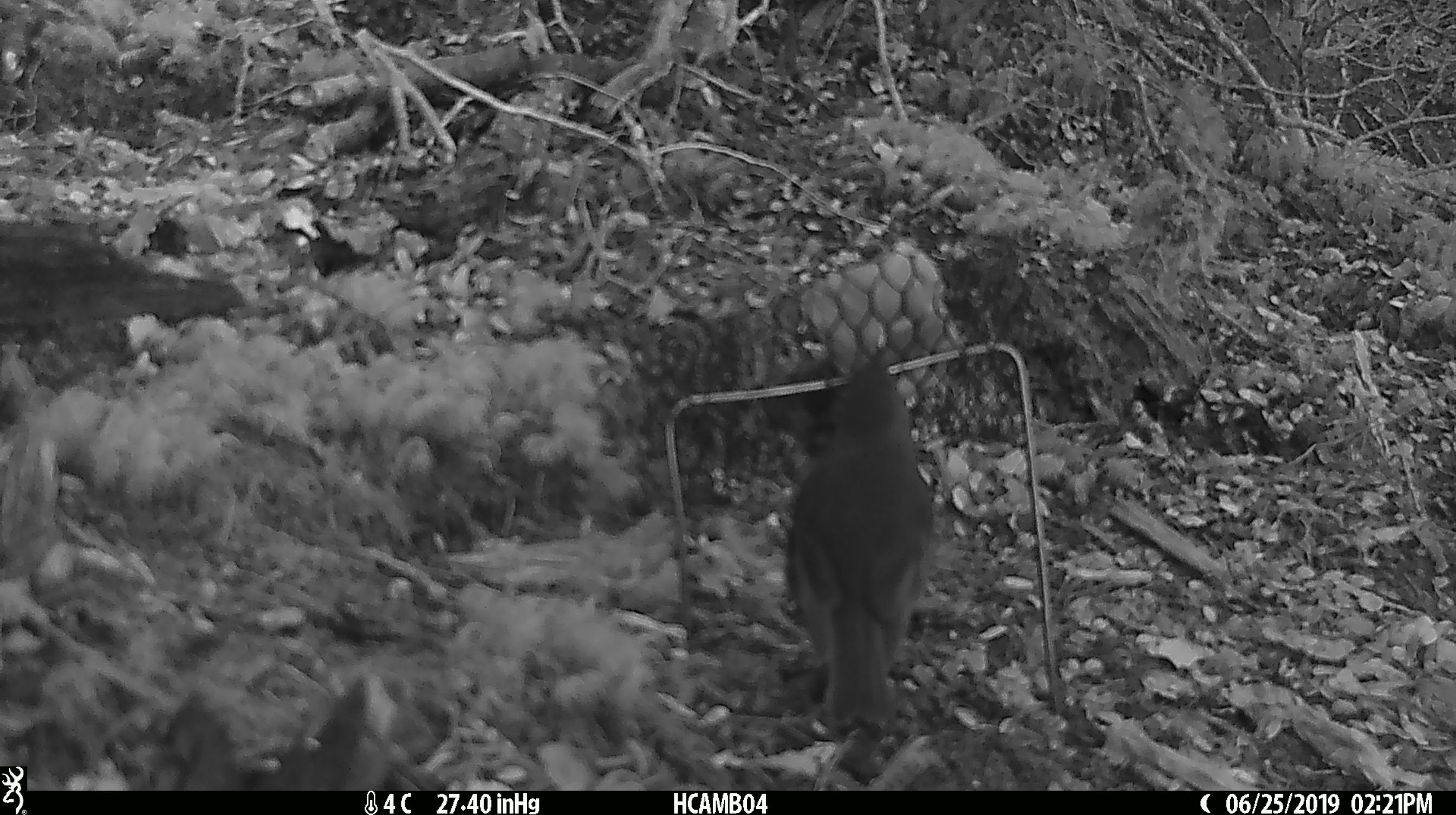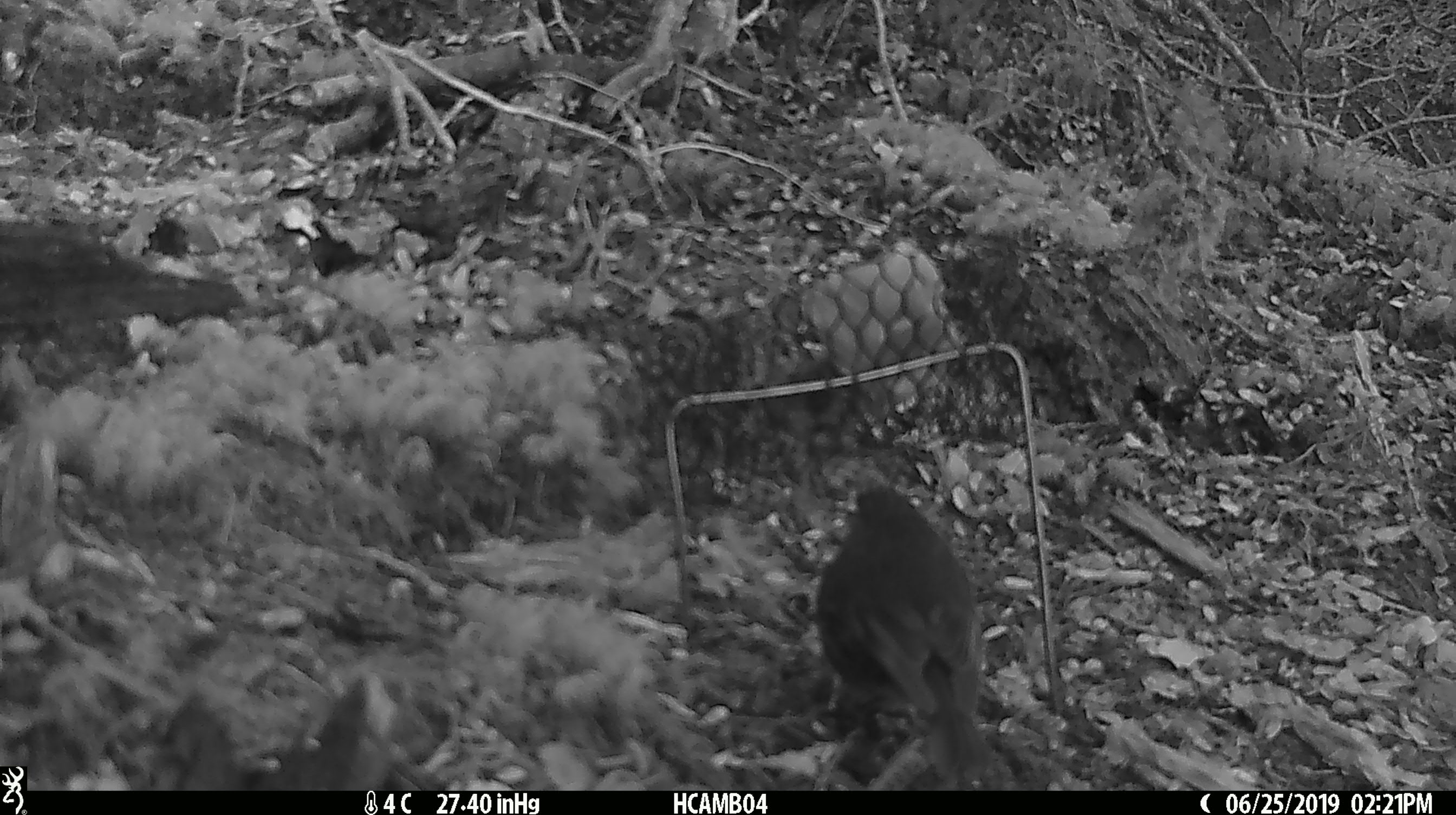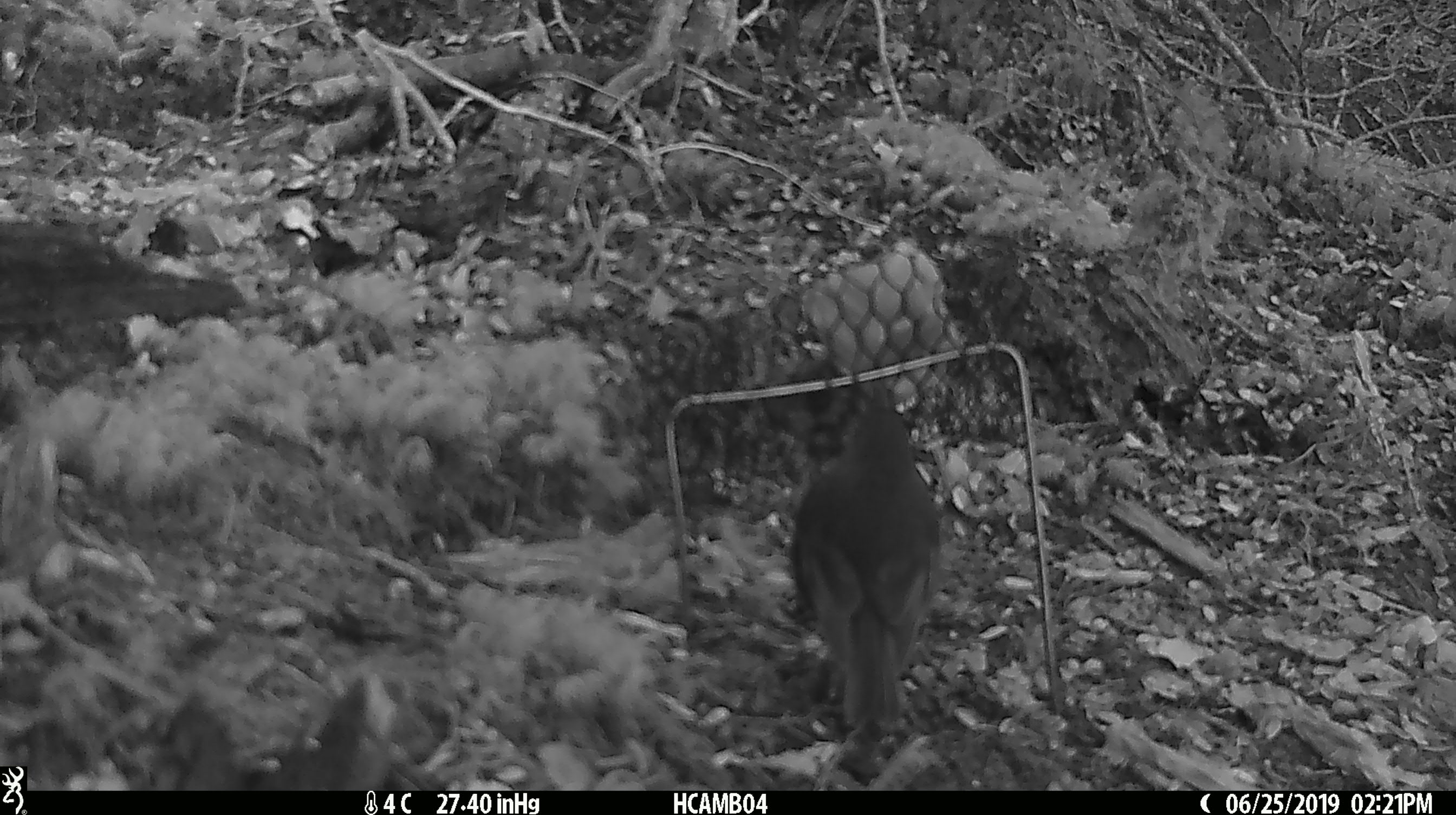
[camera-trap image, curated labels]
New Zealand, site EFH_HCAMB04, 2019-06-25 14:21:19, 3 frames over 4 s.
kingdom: Animalia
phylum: Chordata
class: Aves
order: Passeriformes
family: Petroicidae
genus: Petroica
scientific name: Petroica australis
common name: new zealand robin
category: robin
Robin (new zealand robin) (Petroica australis).